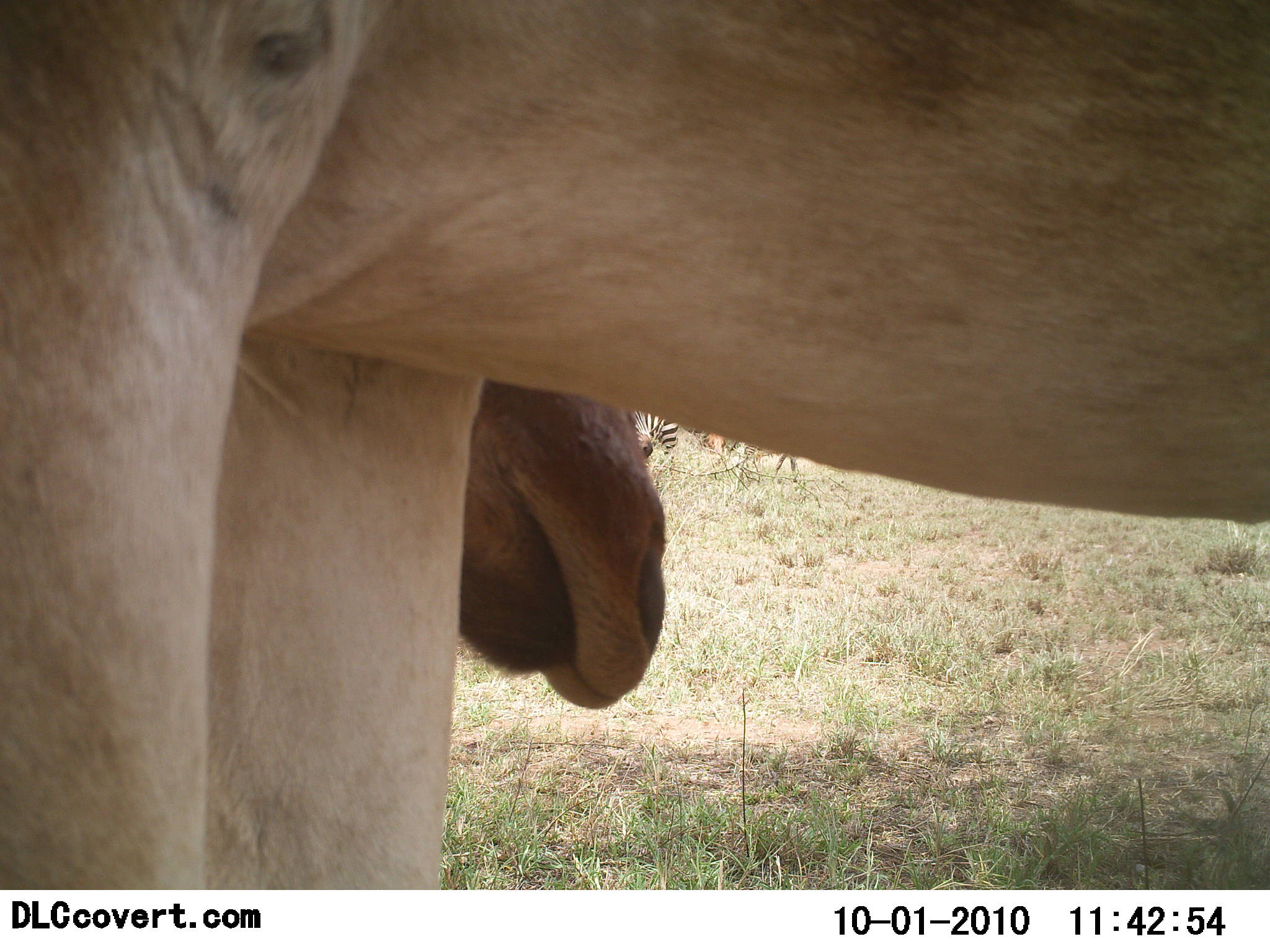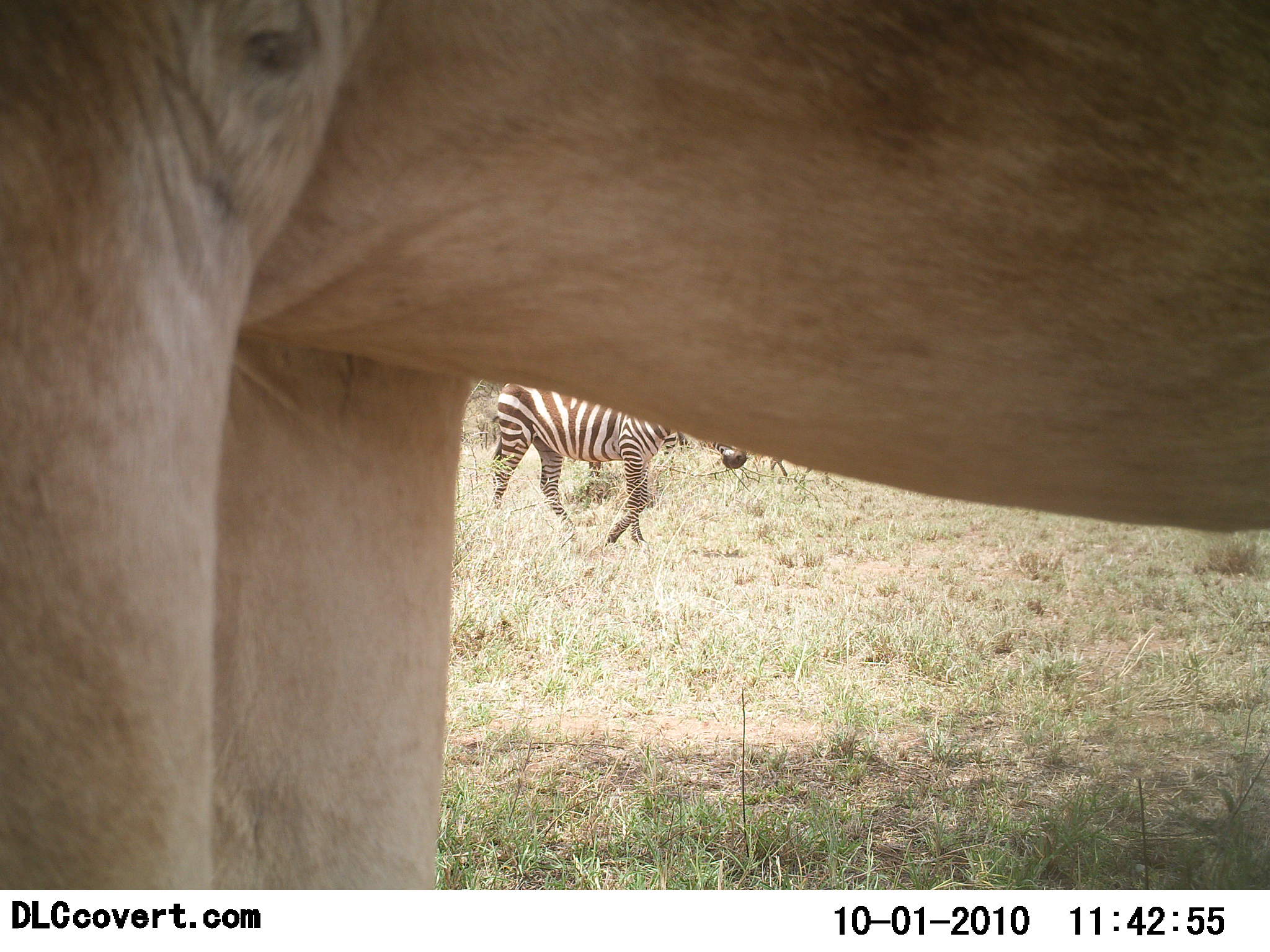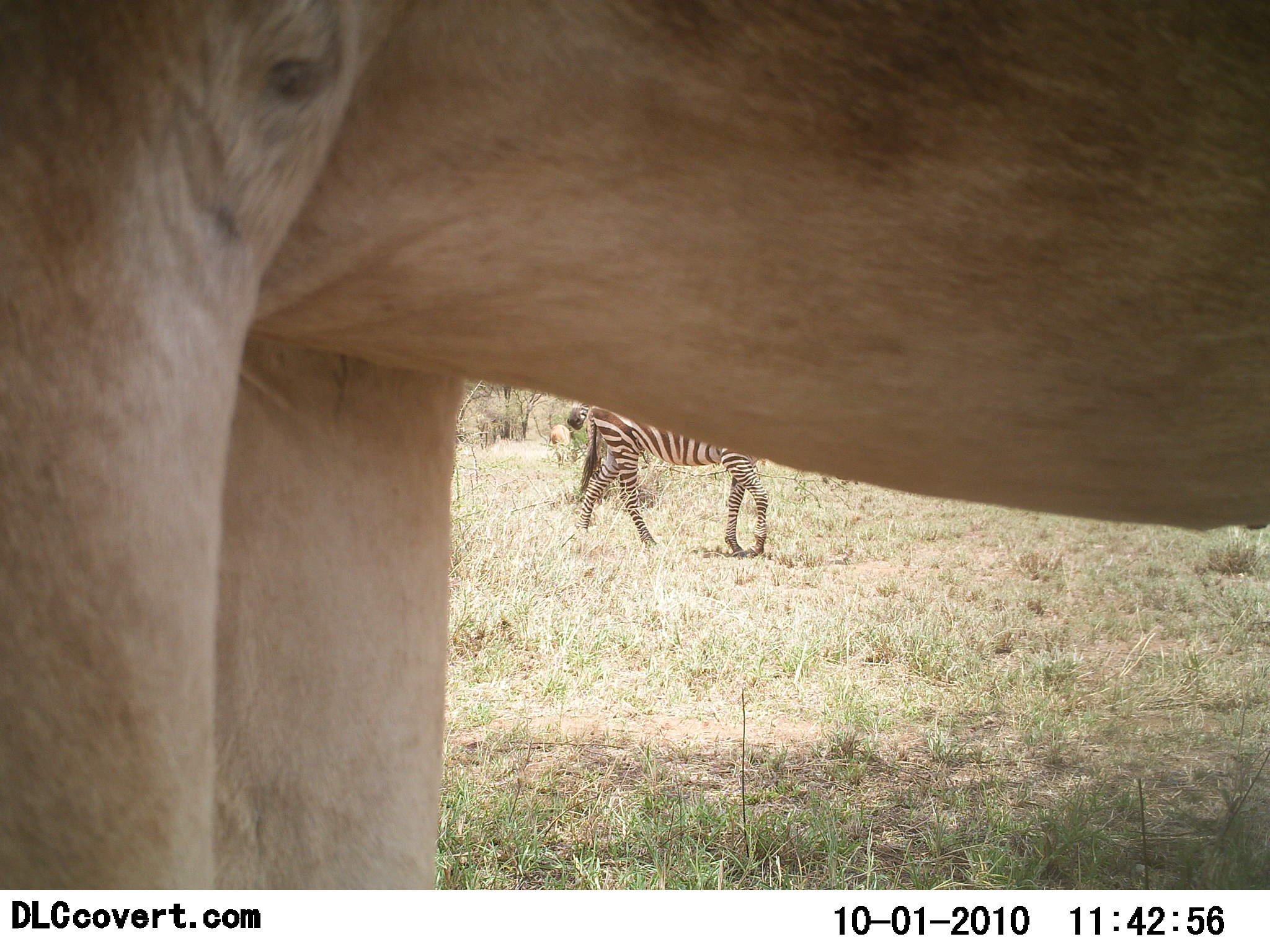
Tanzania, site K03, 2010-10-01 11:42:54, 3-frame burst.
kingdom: Animalia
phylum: Chordata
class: Mammalia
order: Perissodactyla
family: Equidae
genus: Equus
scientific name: Equus quagga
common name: plains zebra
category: zebra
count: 1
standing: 33%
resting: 0%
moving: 79%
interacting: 0%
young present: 0%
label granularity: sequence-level